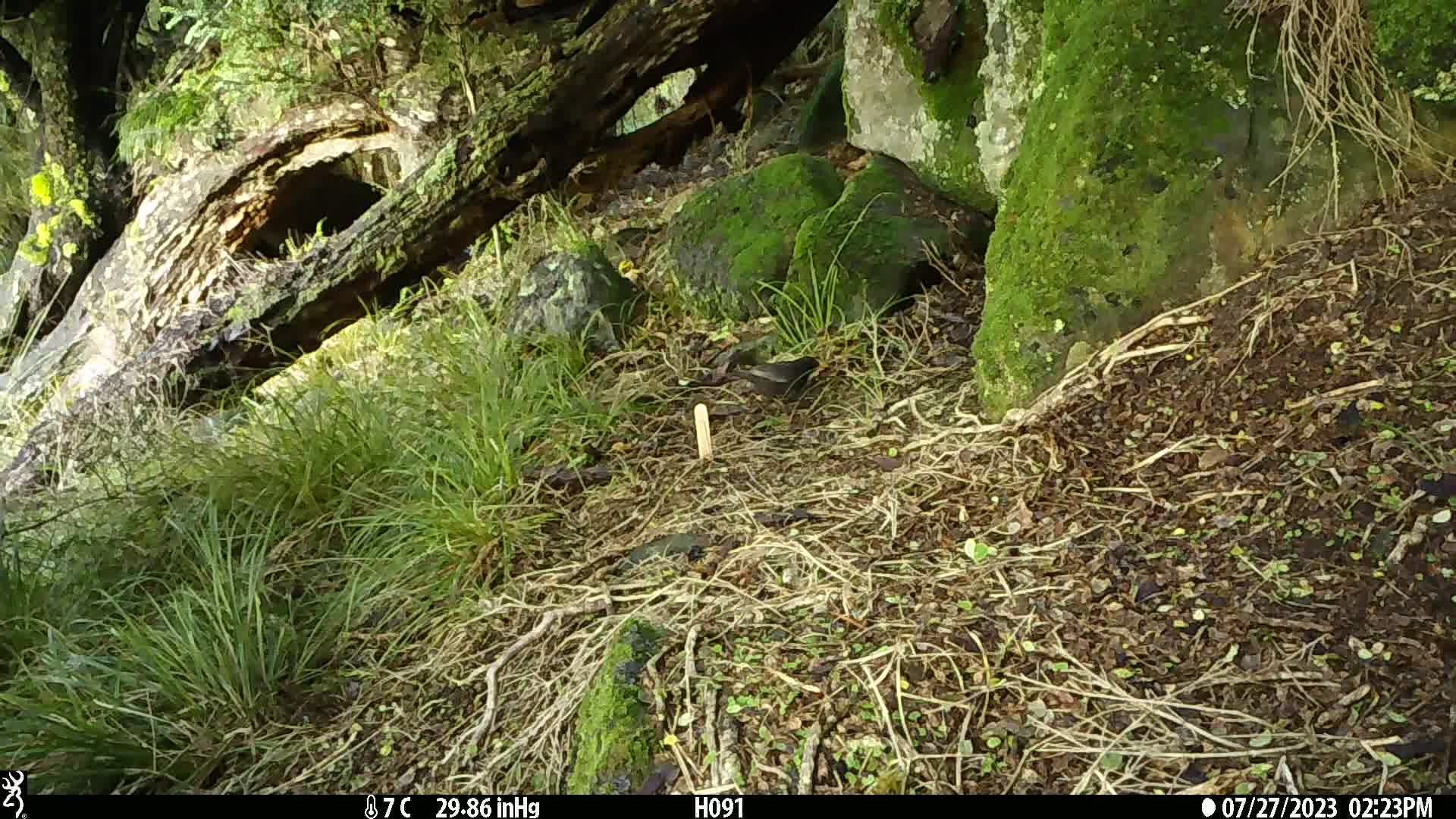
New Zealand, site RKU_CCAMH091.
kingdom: Animalia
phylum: Chordata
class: Aves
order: Passeriformes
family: Turdidae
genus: Turdus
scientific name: Turdus merula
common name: eurasian blackbird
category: blackbird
Blackbird (eurasian blackbird) (Turdus merula).